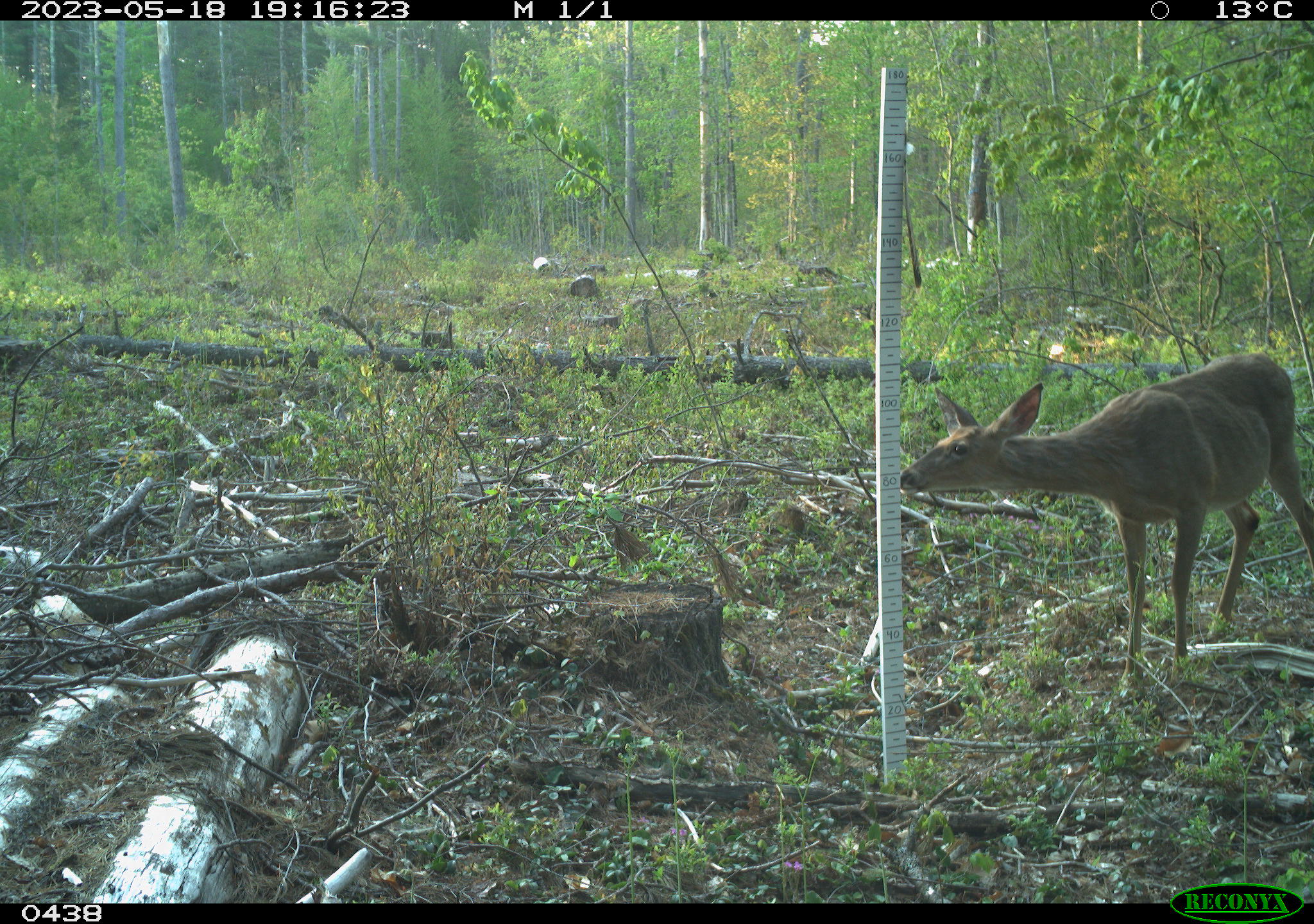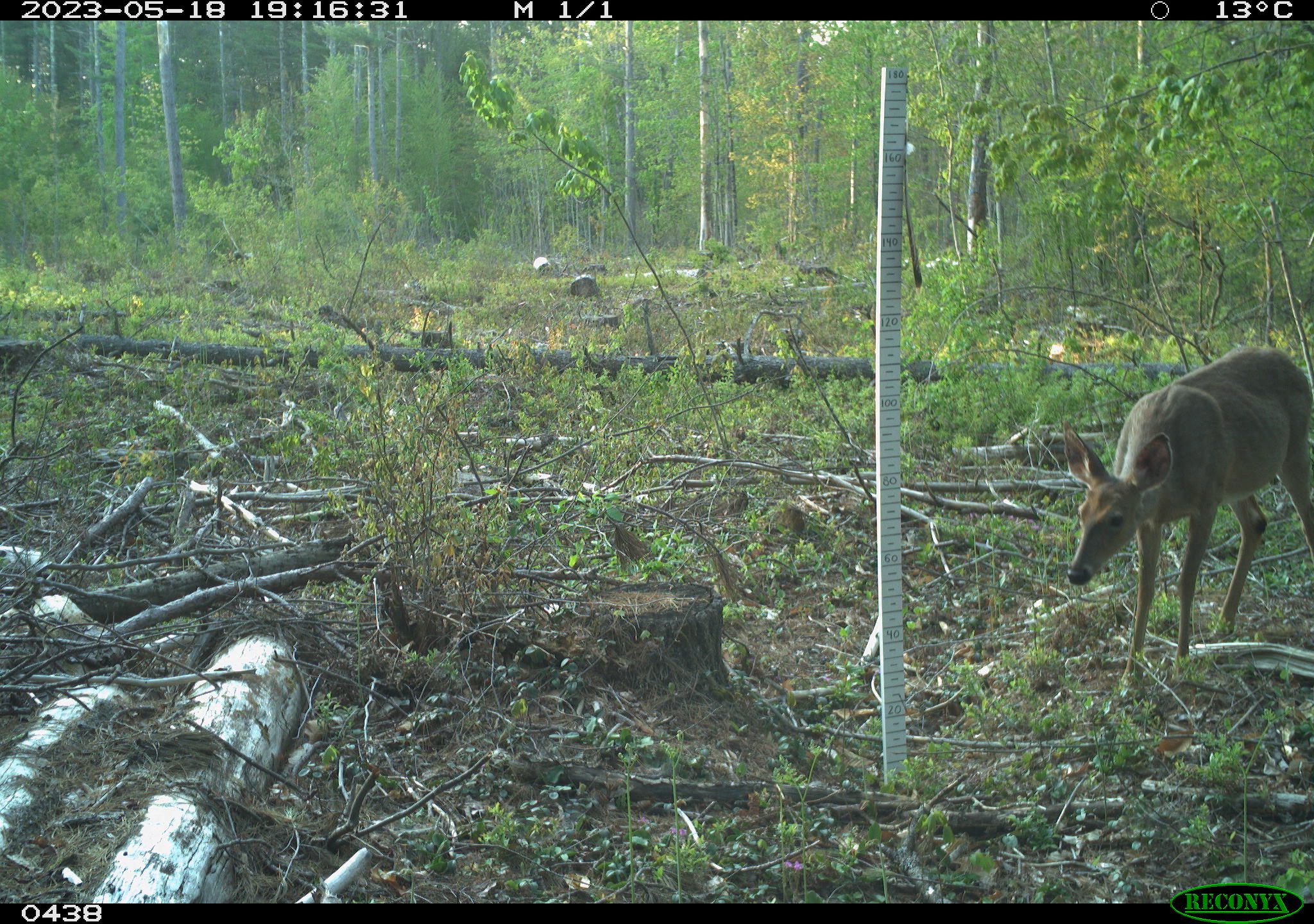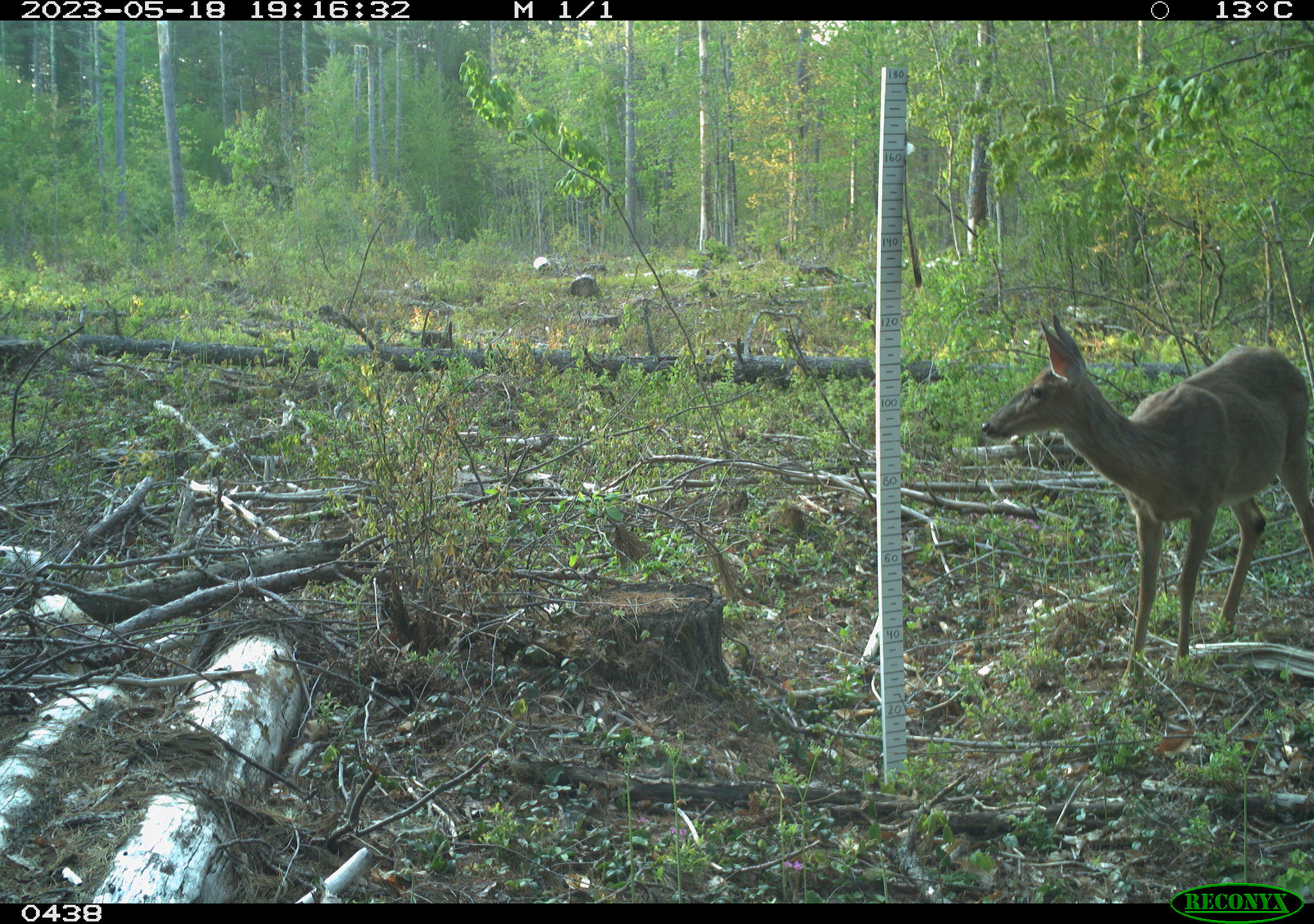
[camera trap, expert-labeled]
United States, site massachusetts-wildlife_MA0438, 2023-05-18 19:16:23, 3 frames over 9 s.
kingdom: Animalia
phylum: Chordata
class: Mammalia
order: Artiodactyla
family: Cervidae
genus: Odocoileus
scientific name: Odocoileus virginianus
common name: white-tailed deer